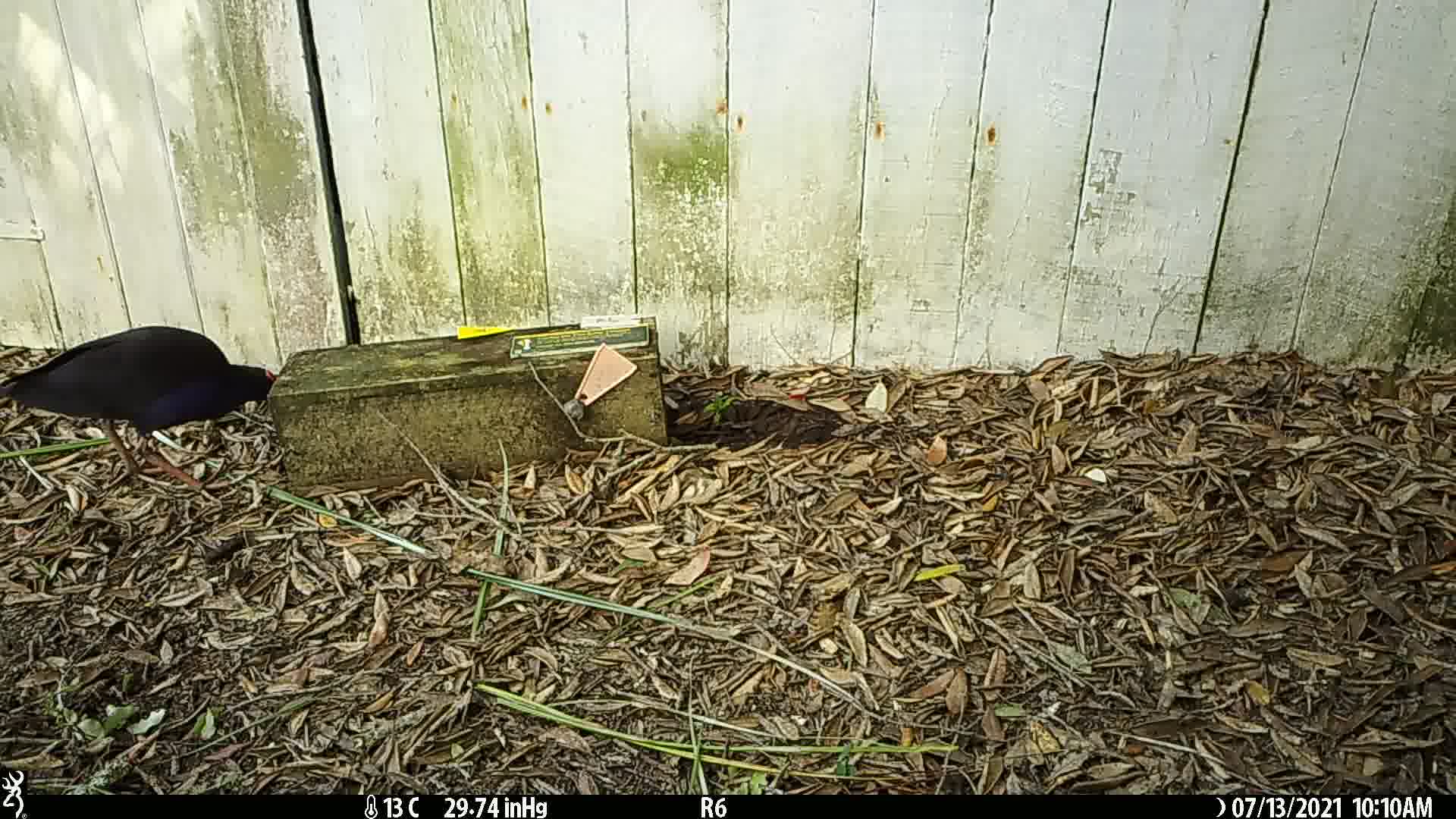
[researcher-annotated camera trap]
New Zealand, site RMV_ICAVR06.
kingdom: Animalia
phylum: Chordata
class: Aves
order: Gruiformes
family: Rallidae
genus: Porphyrio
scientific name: Porphyrio melanotus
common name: australasian swamphen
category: pukeko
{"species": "pukeko (australasian swamphen) (Porphyrio melanotus)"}